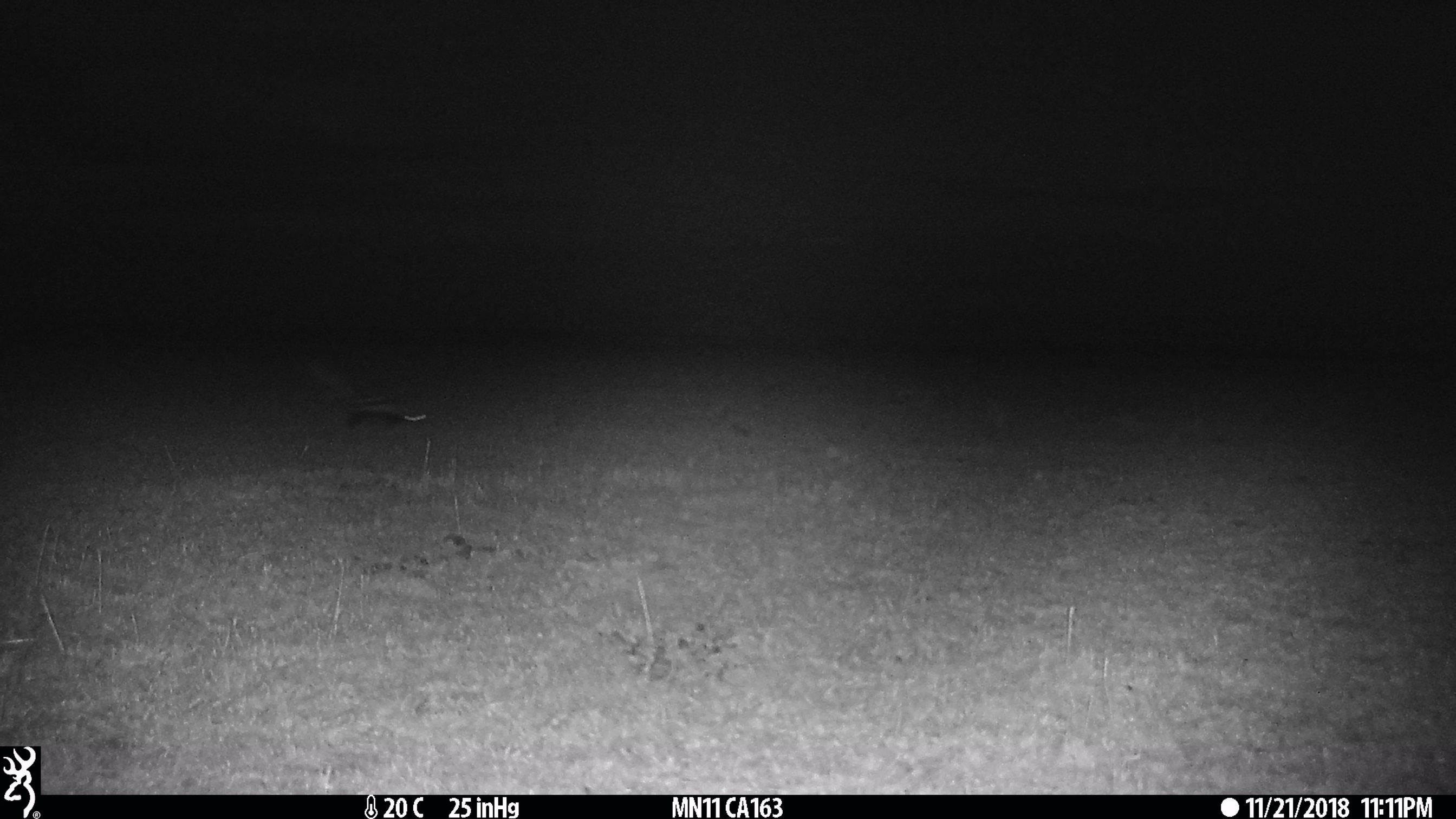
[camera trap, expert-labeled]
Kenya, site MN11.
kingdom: Animalia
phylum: Chordata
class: Mammalia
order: Carnivora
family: Mustelidae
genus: Ictonyx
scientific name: Ictonyx striatus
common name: zorilla